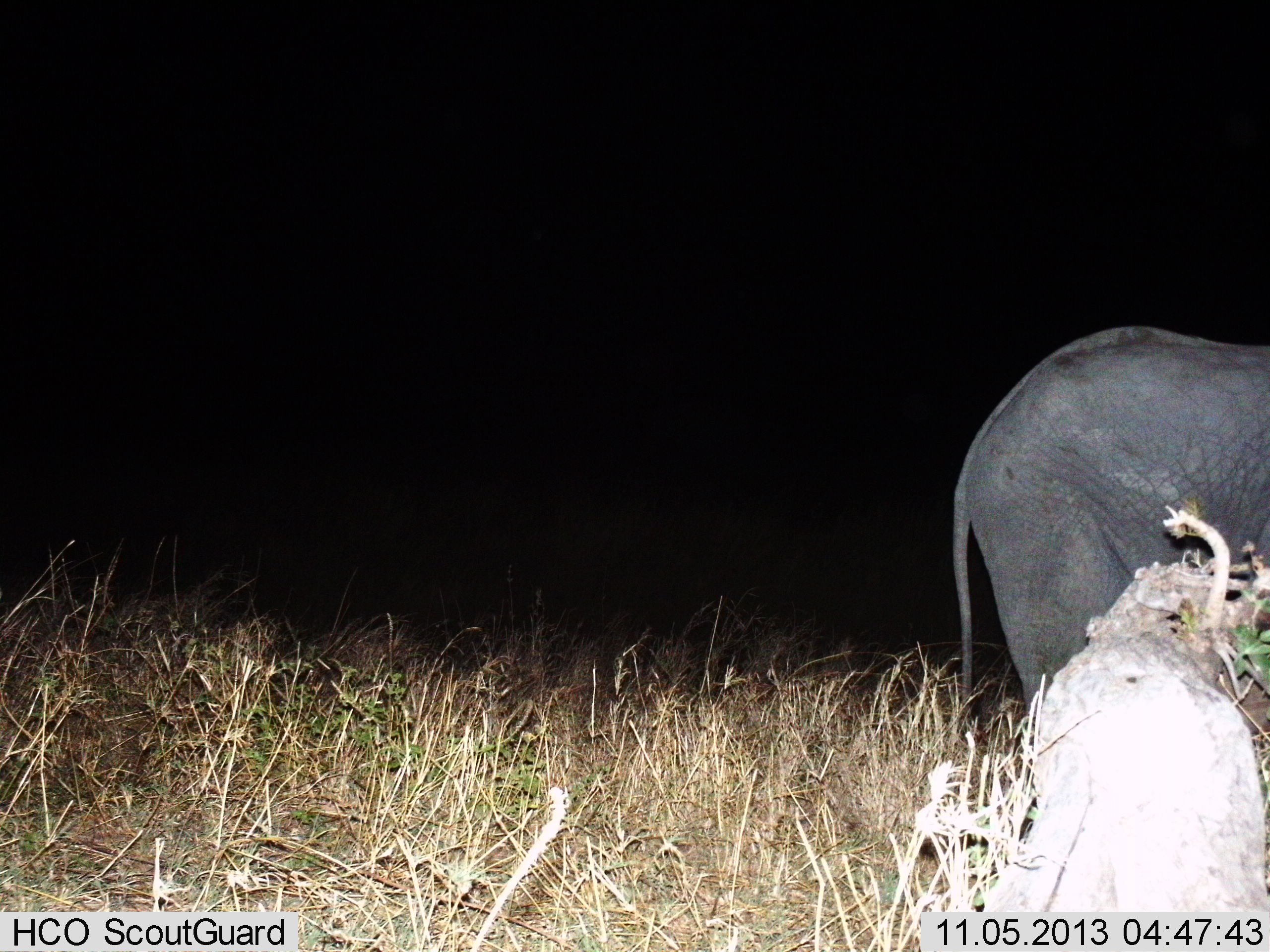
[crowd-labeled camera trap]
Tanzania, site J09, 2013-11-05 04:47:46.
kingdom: Animalia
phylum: Chordata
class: Mammalia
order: Proboscidea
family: Elephantidae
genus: Loxodonta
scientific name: Loxodonta africana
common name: african bush elephant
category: elephant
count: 1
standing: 80%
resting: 0%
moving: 20%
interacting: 0%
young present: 10%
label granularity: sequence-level